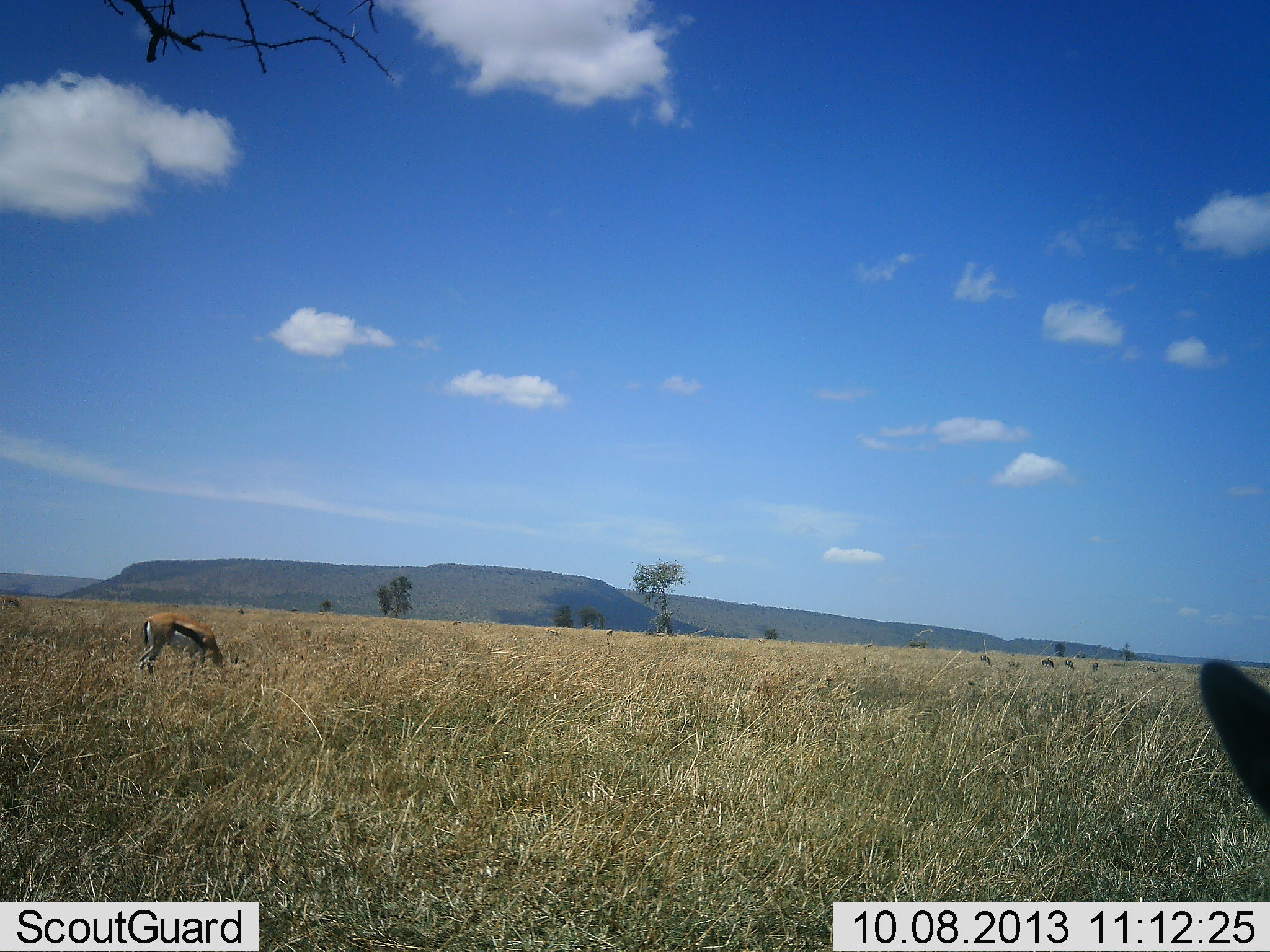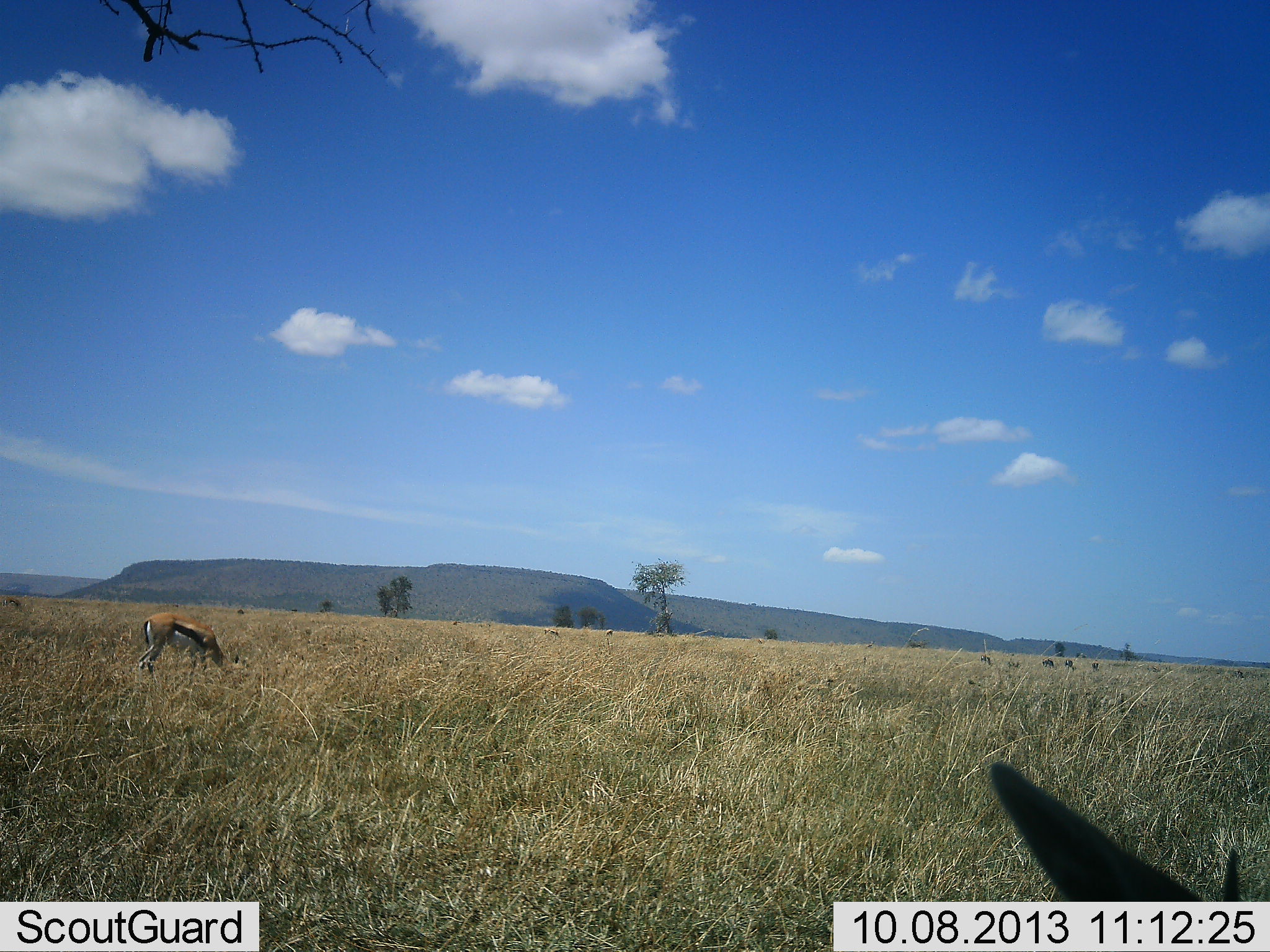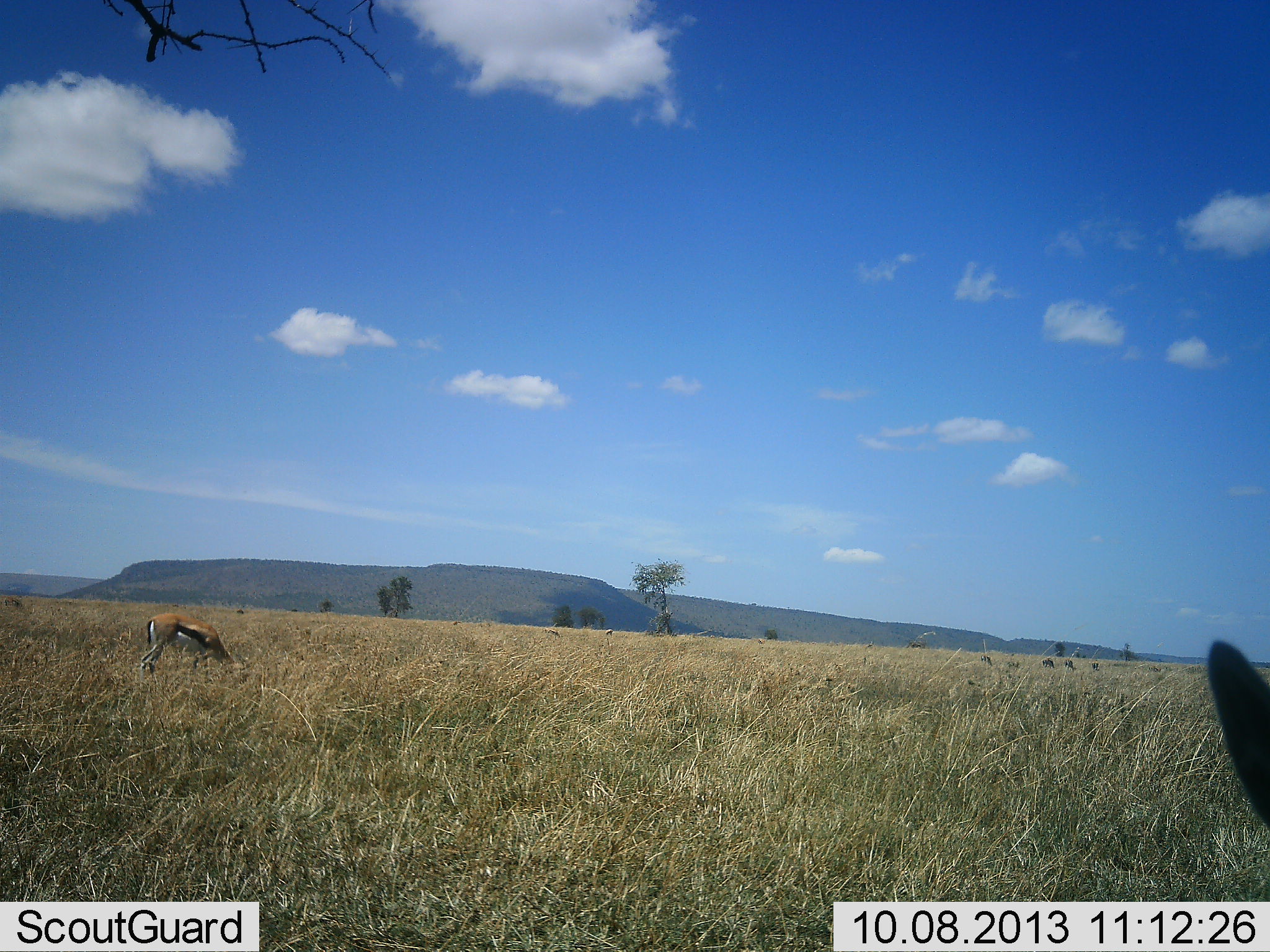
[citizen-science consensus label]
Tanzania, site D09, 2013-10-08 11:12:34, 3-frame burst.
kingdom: Animalia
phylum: Chordata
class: Mammalia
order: Artiodactyla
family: Bovidae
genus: Eudorcas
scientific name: Eudorcas thomsonii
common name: thomson's gazelle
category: gazellethomsons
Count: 2.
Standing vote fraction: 60%.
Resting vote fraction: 0%.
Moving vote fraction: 0%.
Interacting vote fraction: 0%.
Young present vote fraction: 0%.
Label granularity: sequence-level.